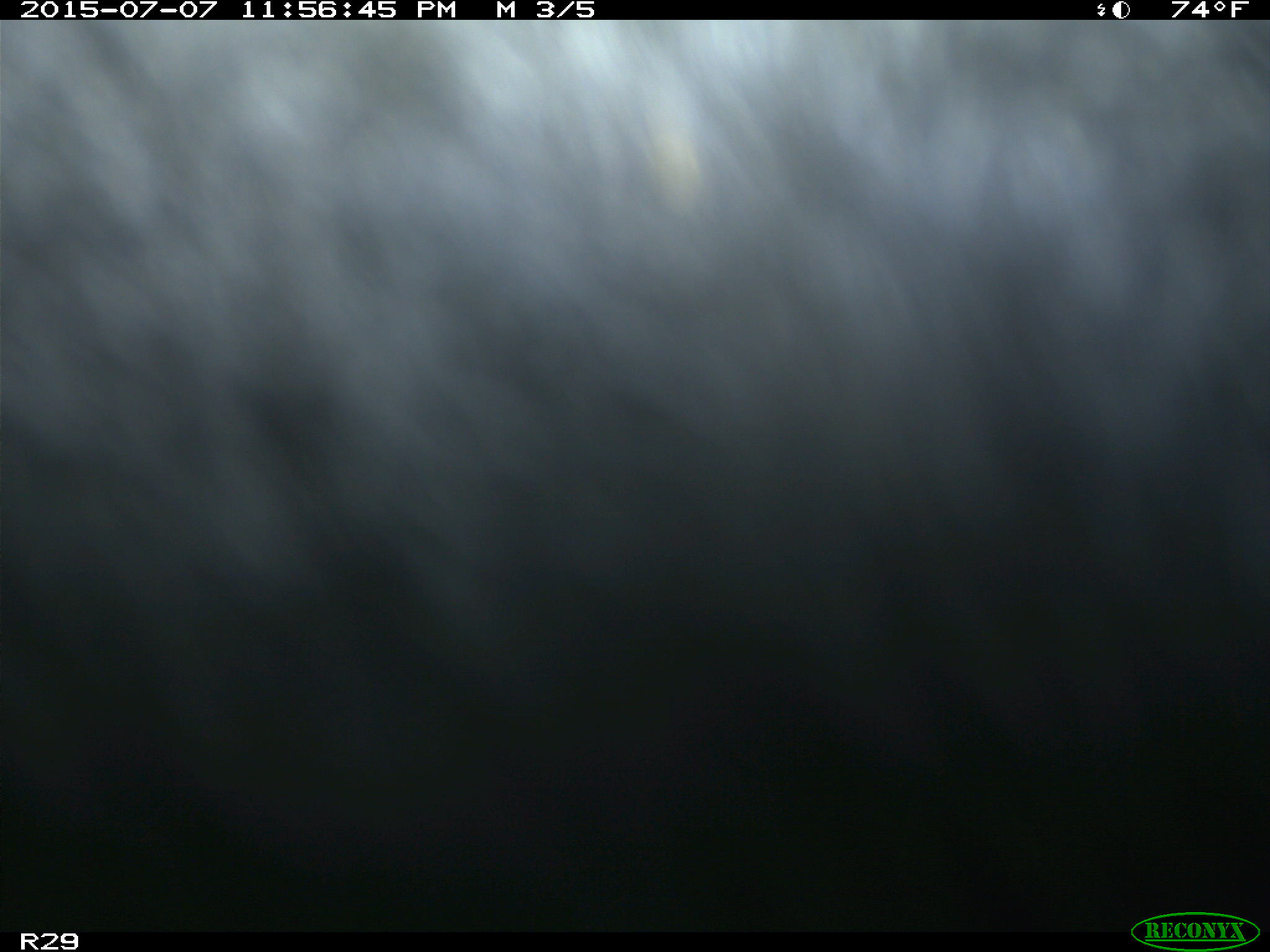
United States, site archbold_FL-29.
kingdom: Animalia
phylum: Chordata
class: Mammalia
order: Artiodactyla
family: Bovidae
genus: Bos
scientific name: Bos taurus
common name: domestic cow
Bos taurus (domestic cow).